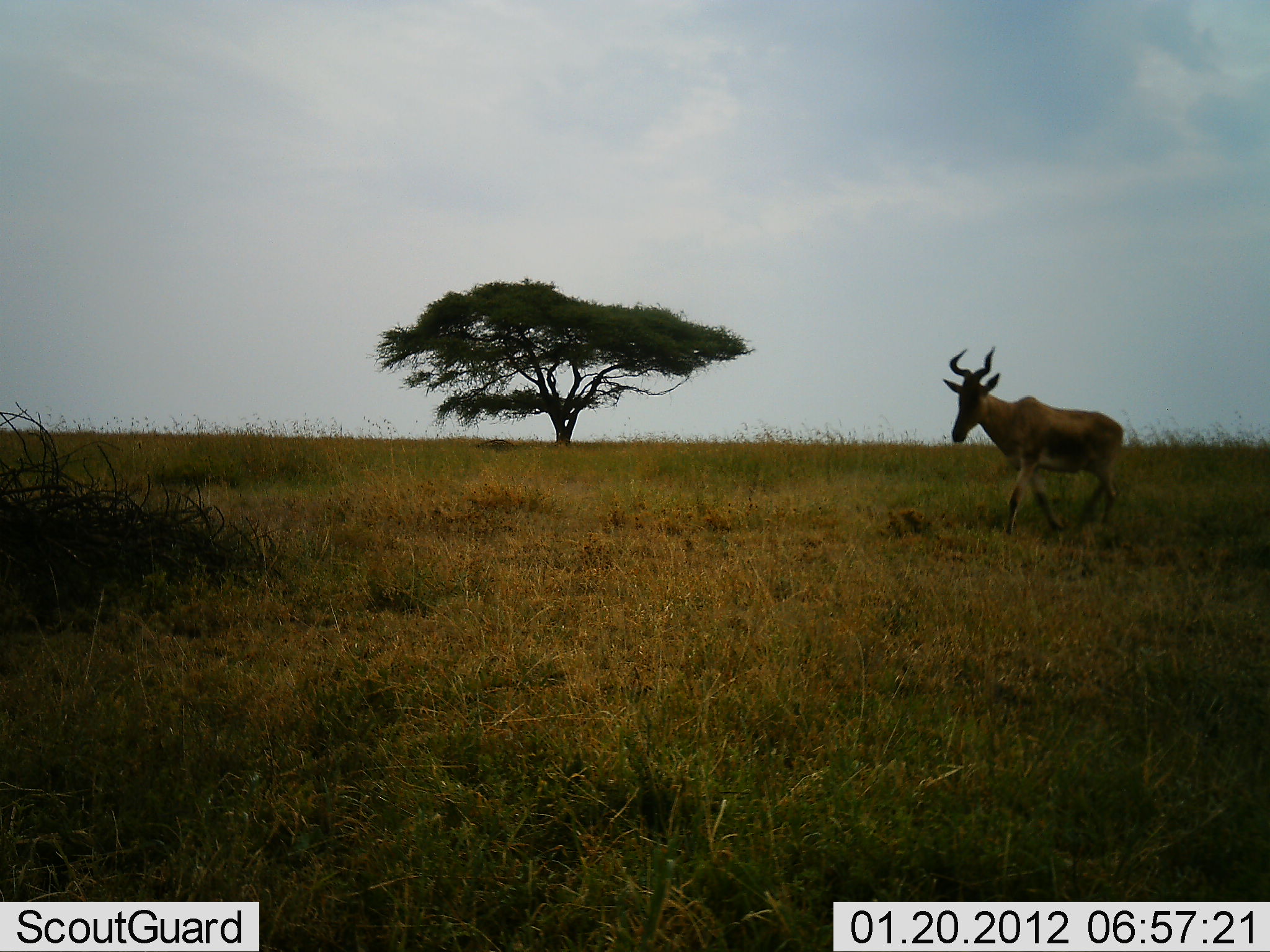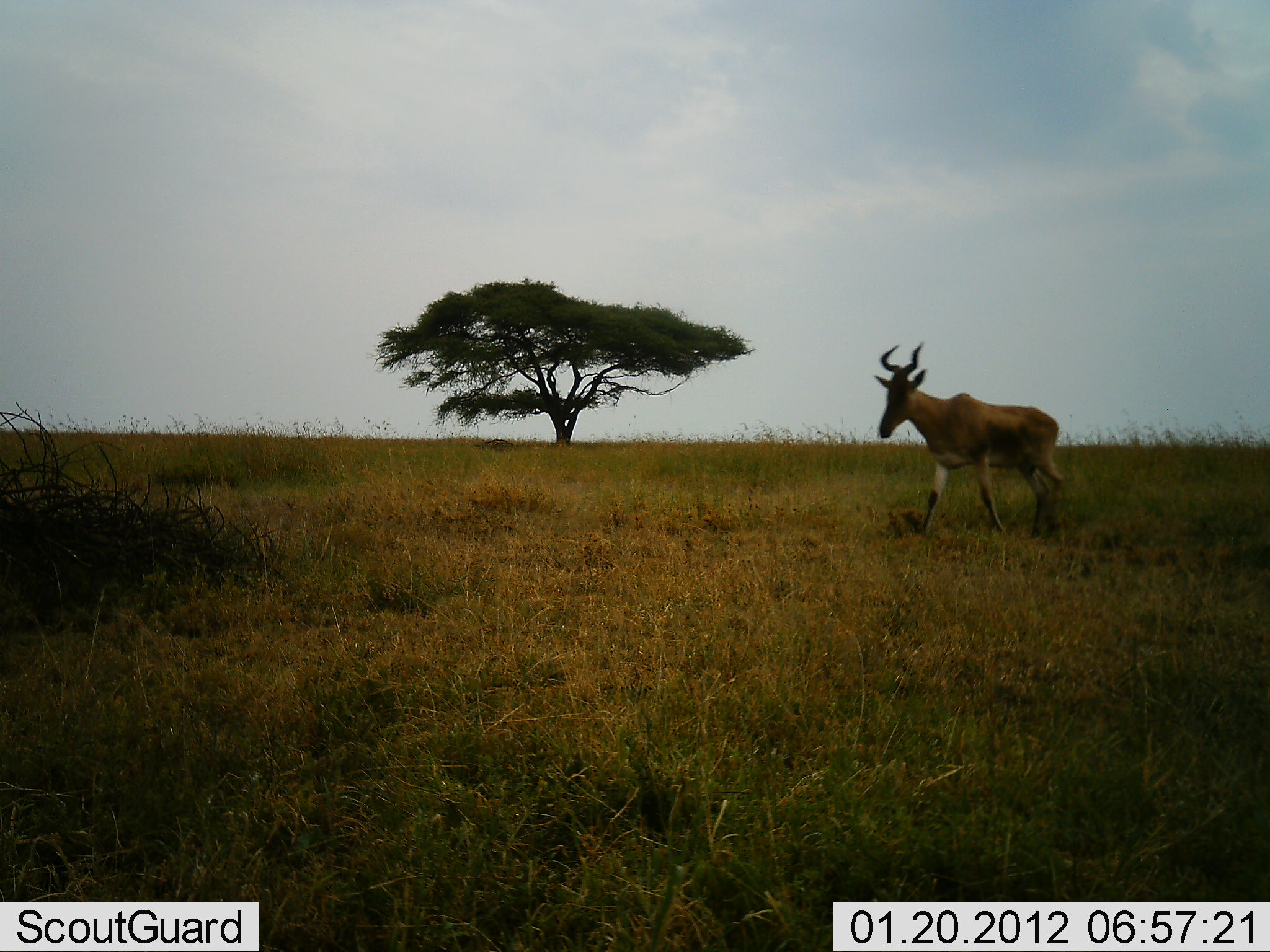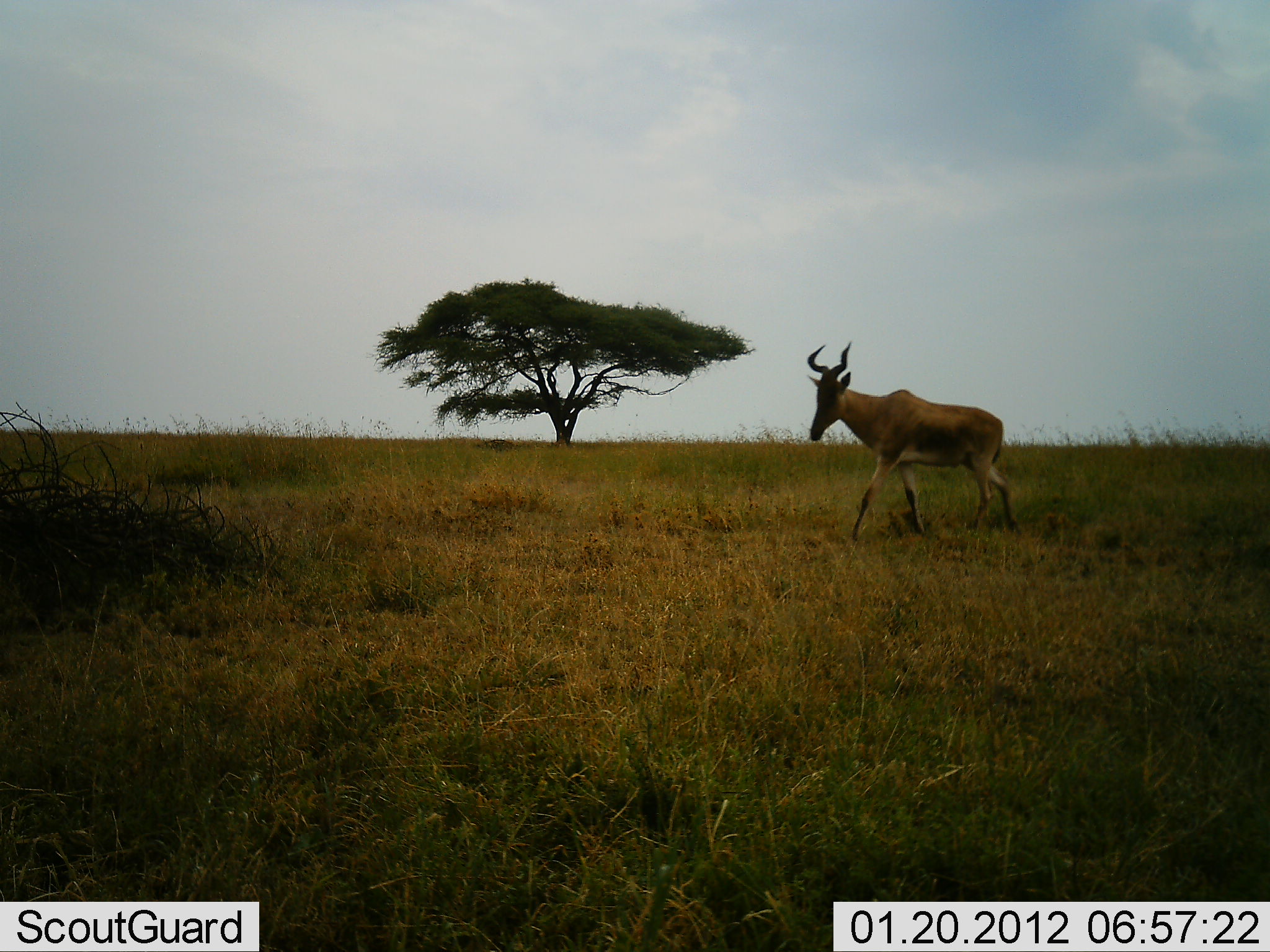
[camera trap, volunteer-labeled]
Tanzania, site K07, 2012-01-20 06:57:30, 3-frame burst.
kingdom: Animalia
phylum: Chordata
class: Mammalia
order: Artiodactyla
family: Bovidae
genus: Alcelaphus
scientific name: Alcelaphus buselaphus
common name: hartebeest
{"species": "hartebeest (Alcelaphus buselaphus)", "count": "1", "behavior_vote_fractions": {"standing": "0%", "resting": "0%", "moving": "100%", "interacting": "0%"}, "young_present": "0%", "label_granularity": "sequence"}